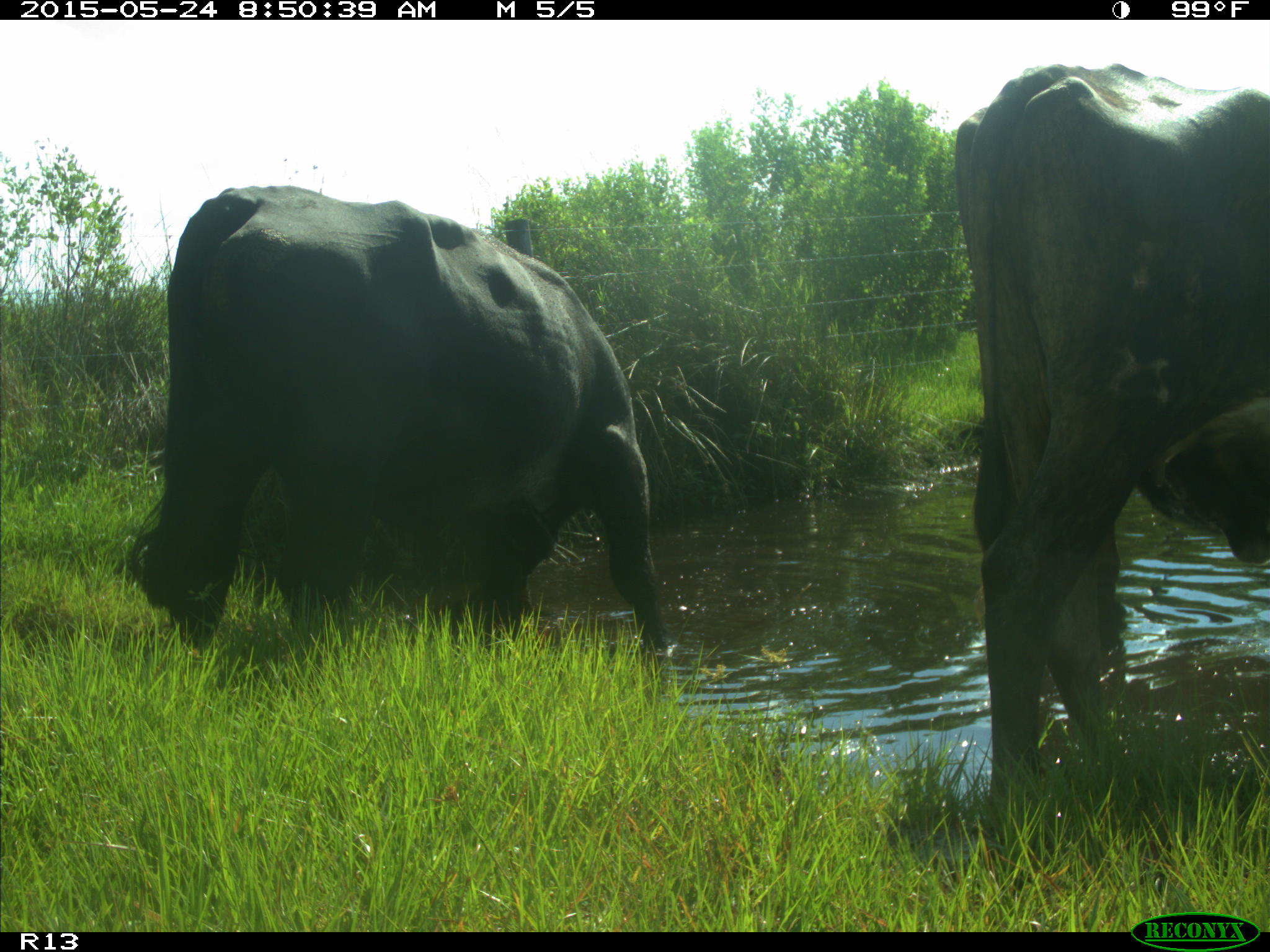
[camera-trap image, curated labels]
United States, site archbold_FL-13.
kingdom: Animalia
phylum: Chordata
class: Mammalia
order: Artiodactyla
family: Bovidae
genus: Bos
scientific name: Bos taurus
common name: domestic cow